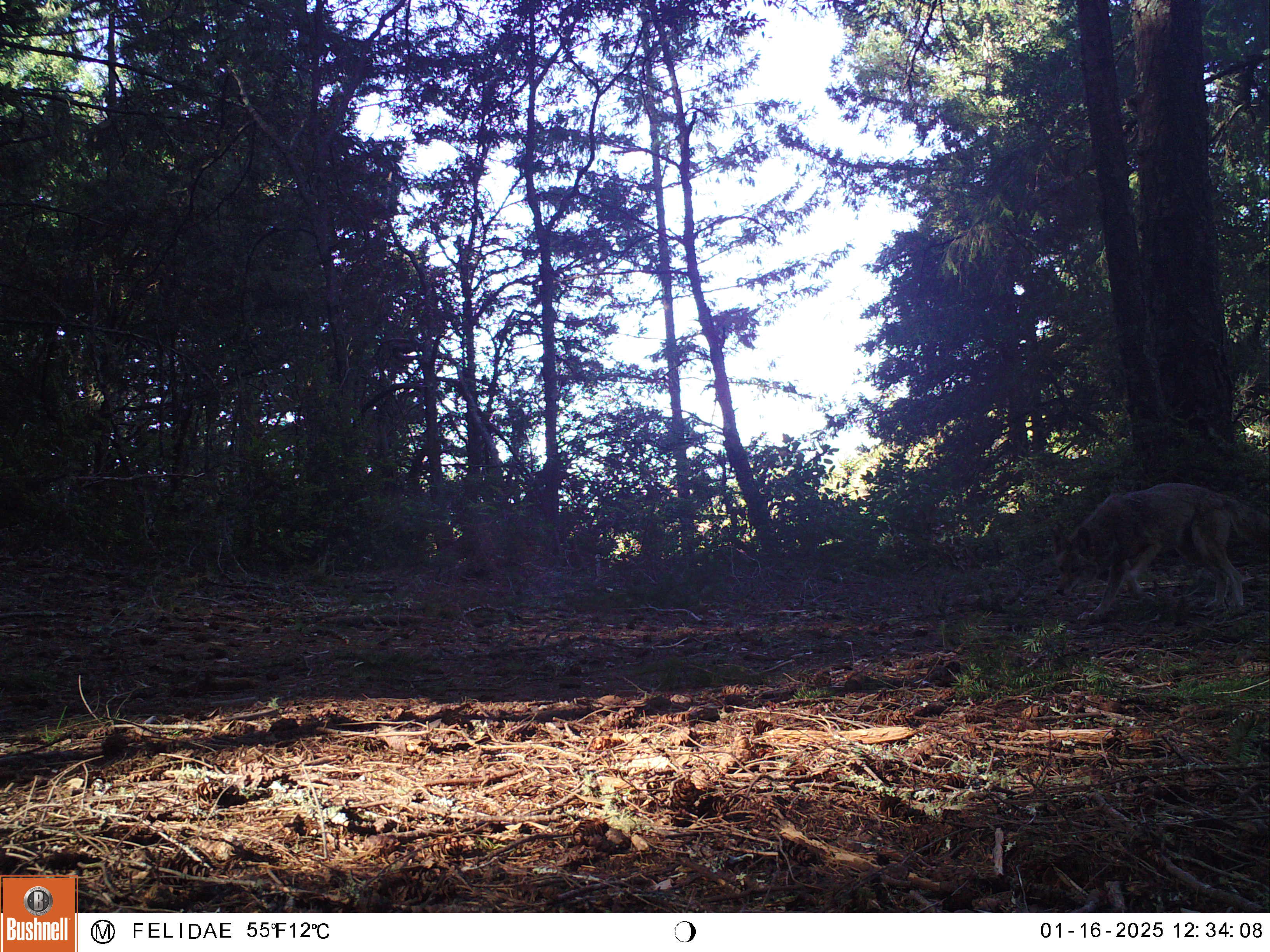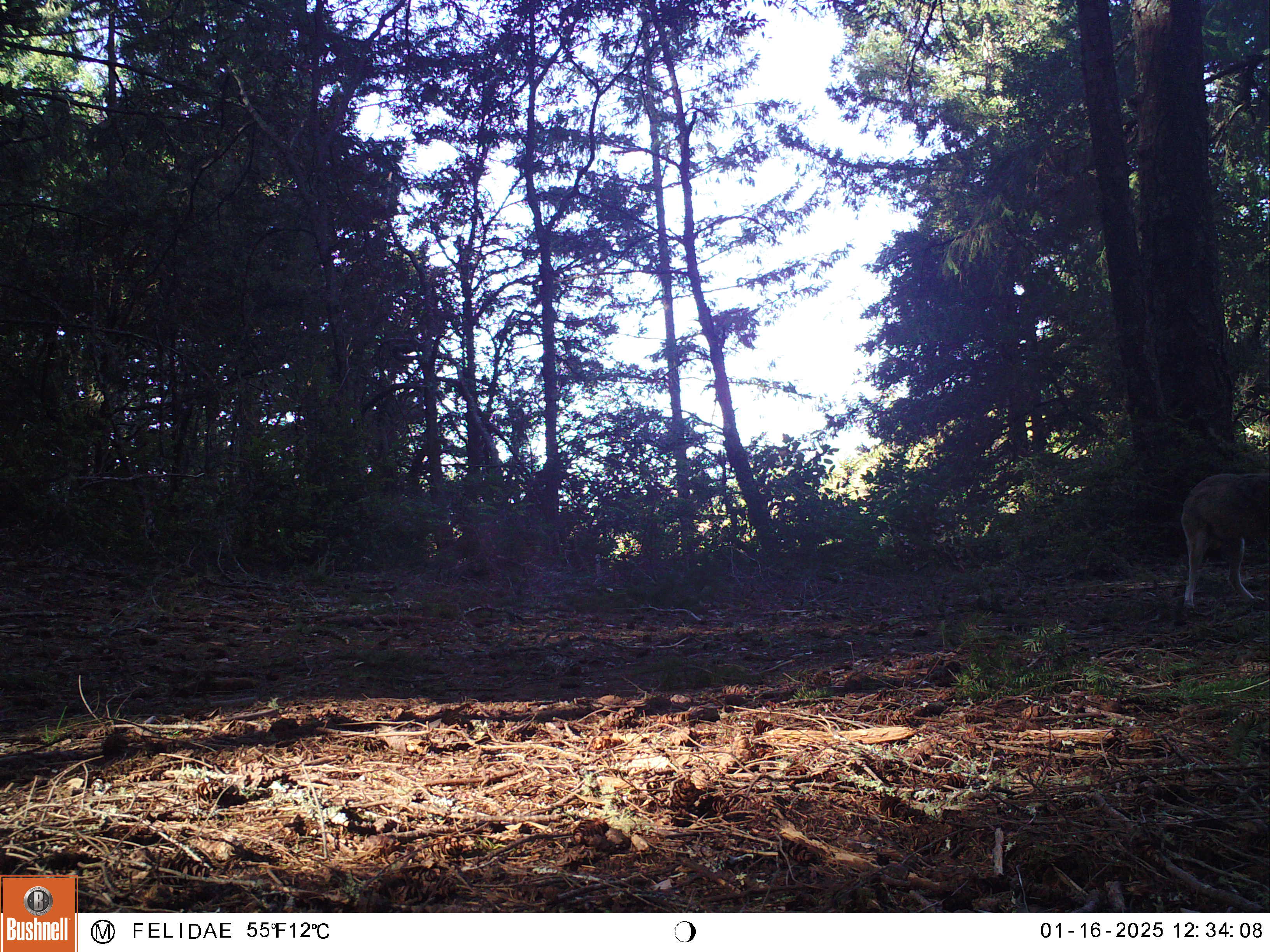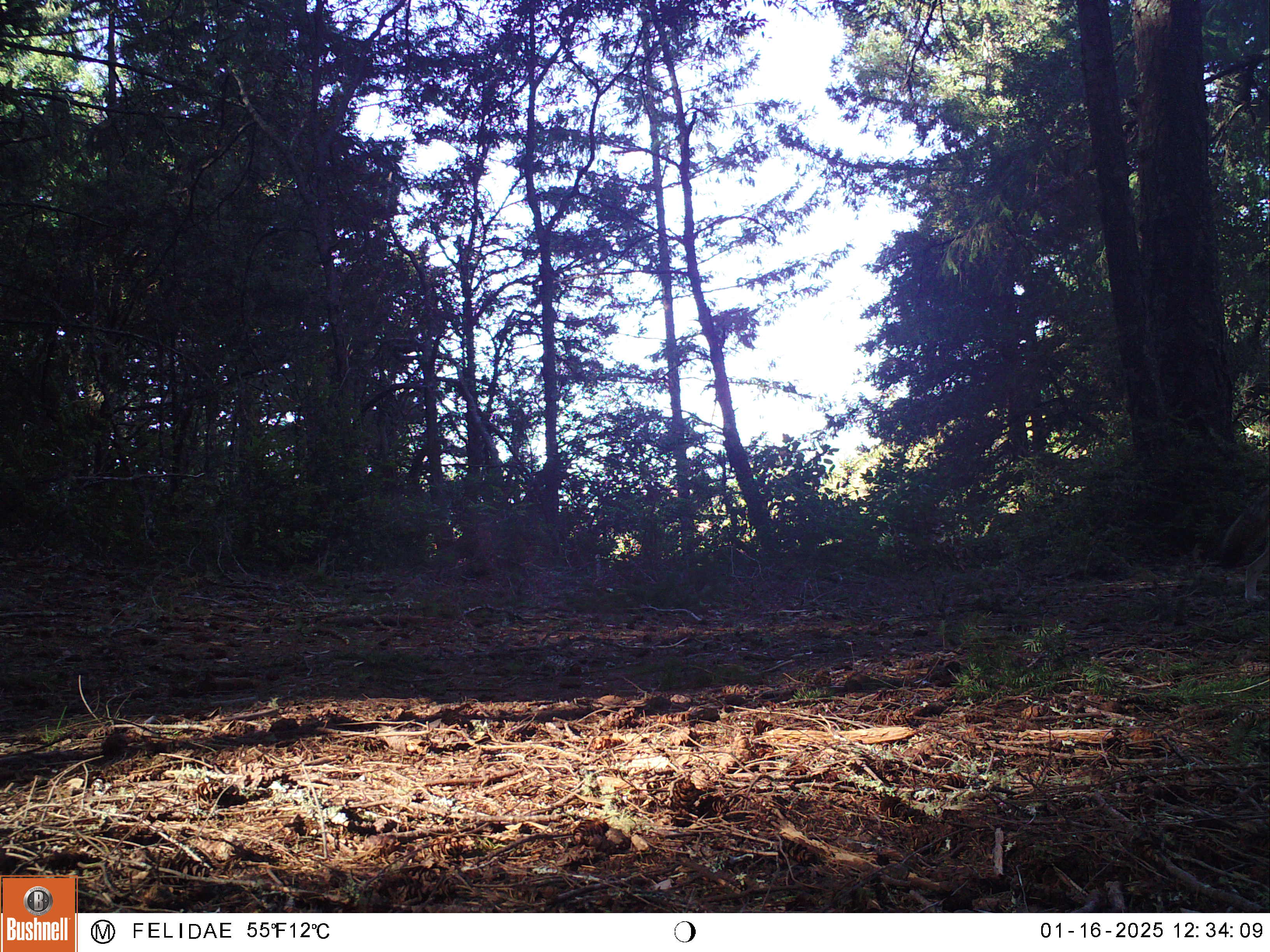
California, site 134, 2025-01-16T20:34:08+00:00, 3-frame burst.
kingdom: Animalia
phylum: Chordata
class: Mammalia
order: Carnivora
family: Canidae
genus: Canis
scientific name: Canis latrans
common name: coyote